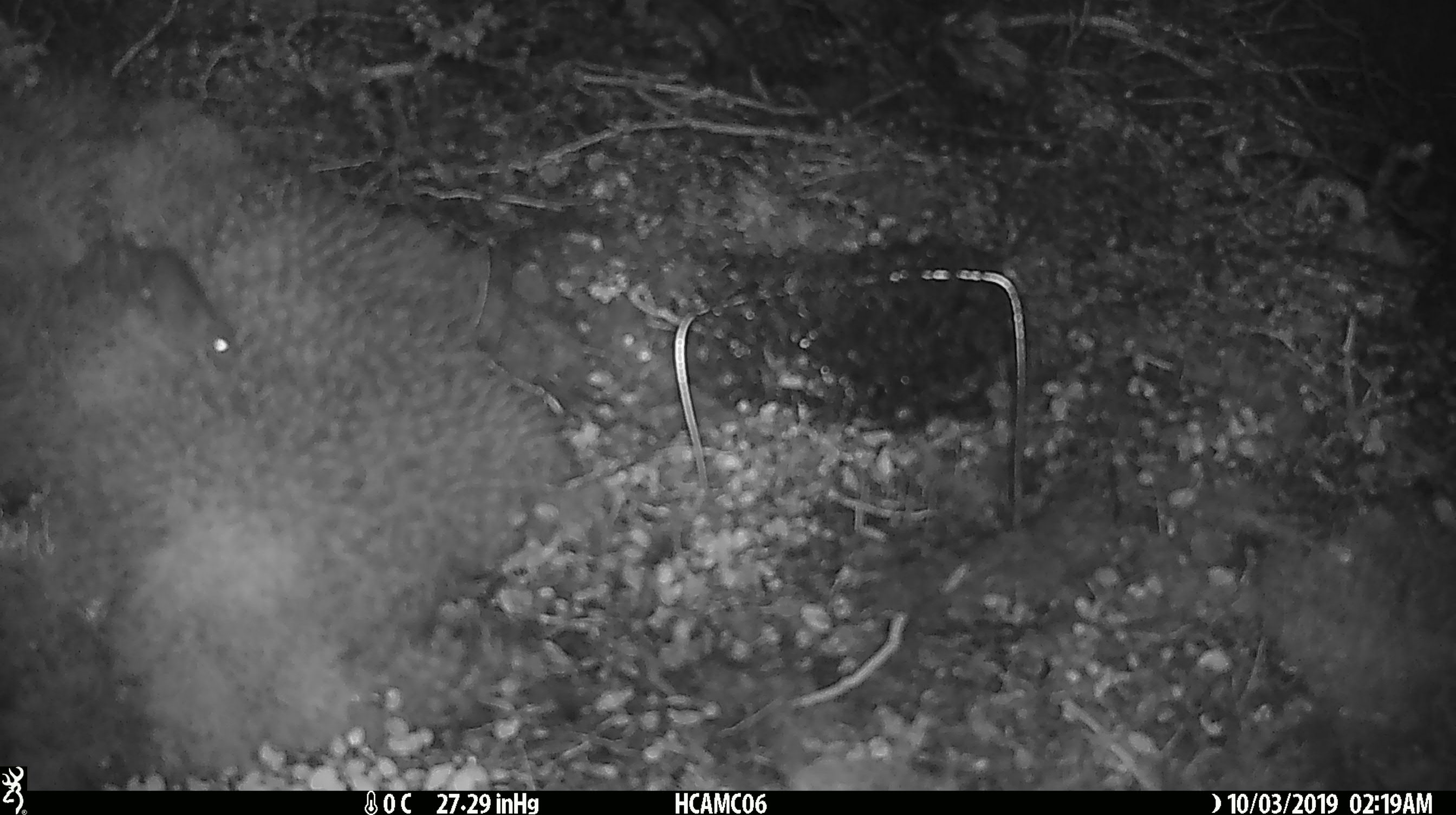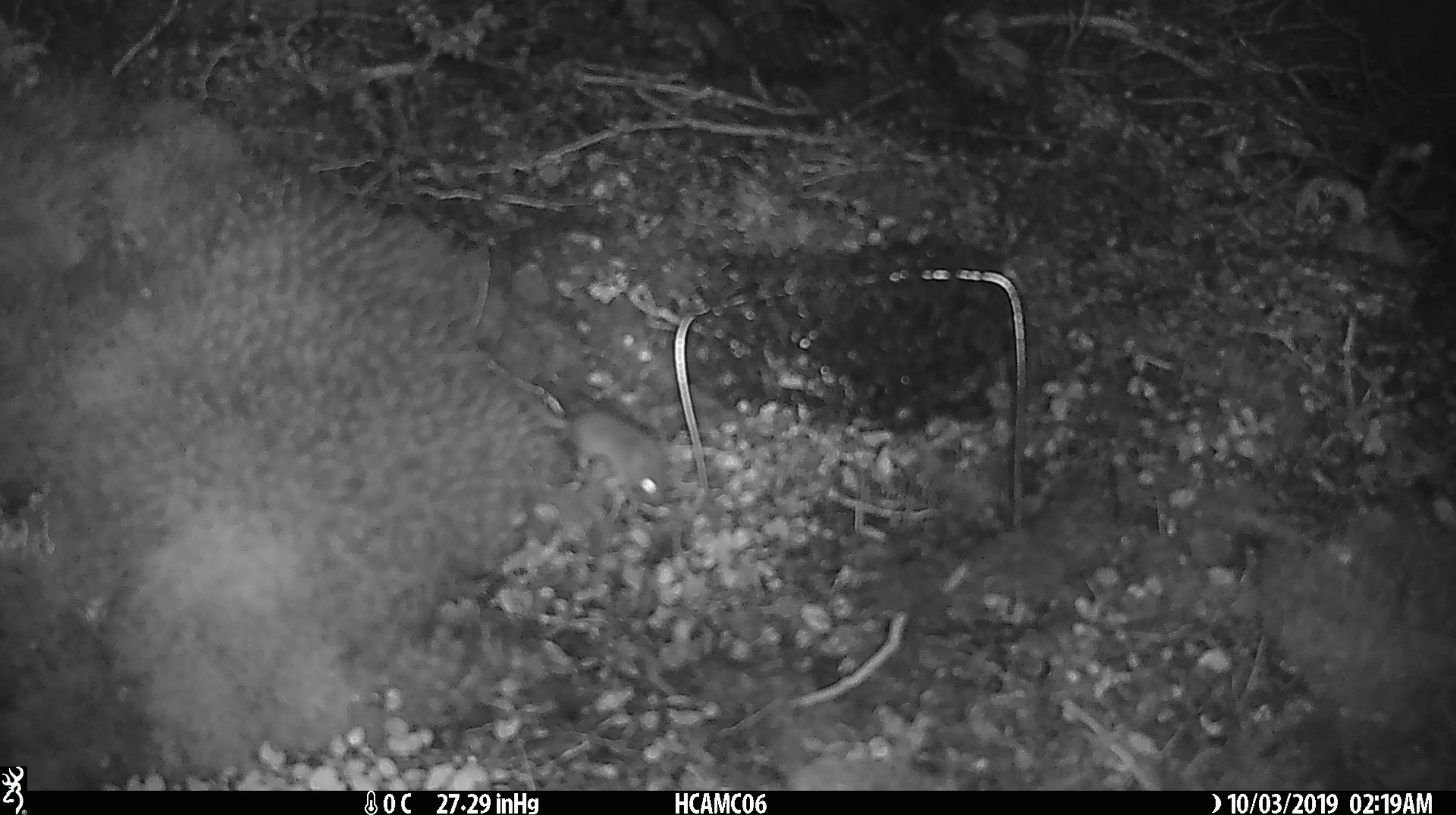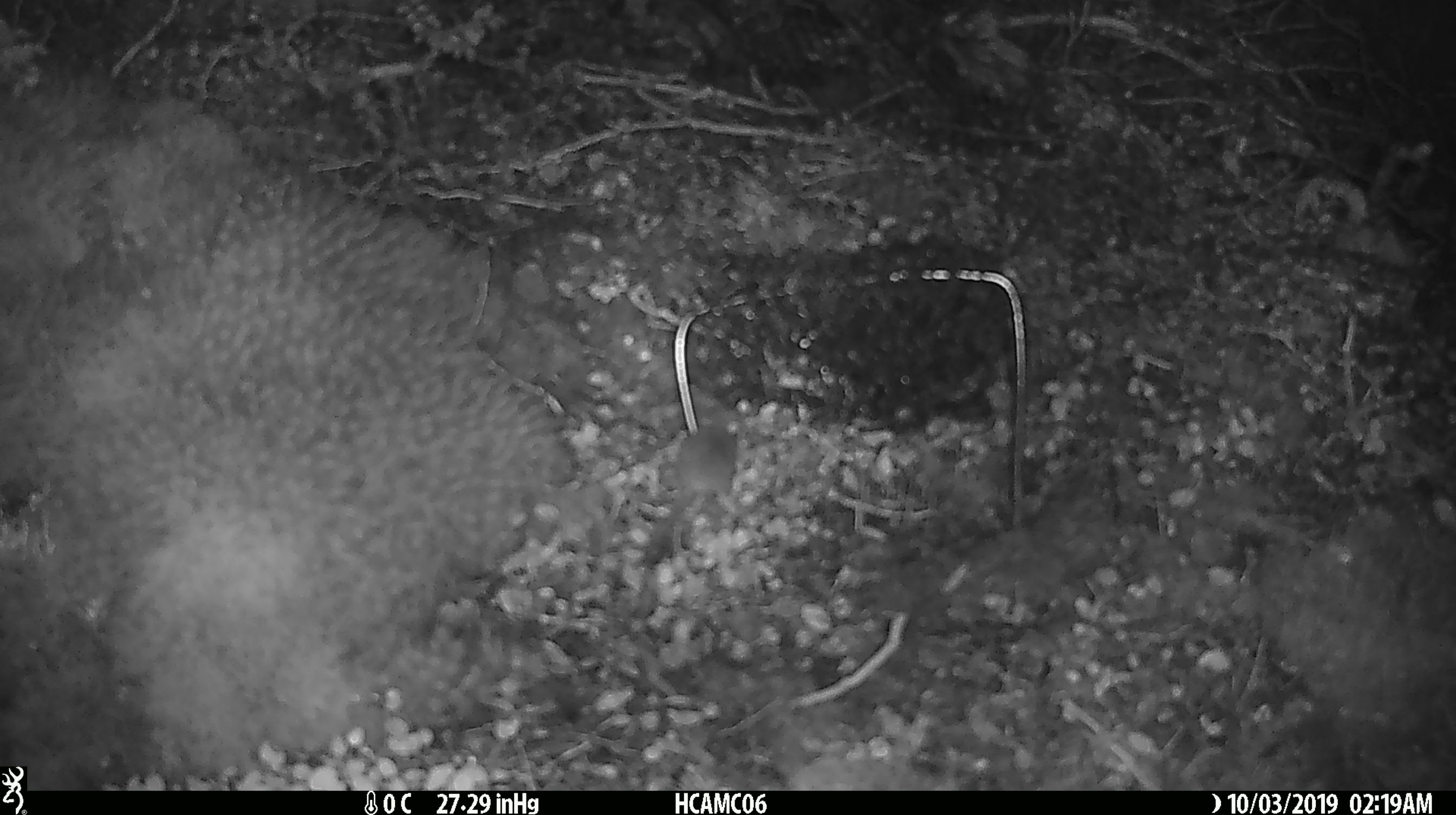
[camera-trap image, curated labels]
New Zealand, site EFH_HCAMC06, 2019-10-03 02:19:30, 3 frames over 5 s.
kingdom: Animalia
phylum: Chordata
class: Mammalia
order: Rodentia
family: Muridae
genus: Mus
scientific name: Mus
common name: mouse